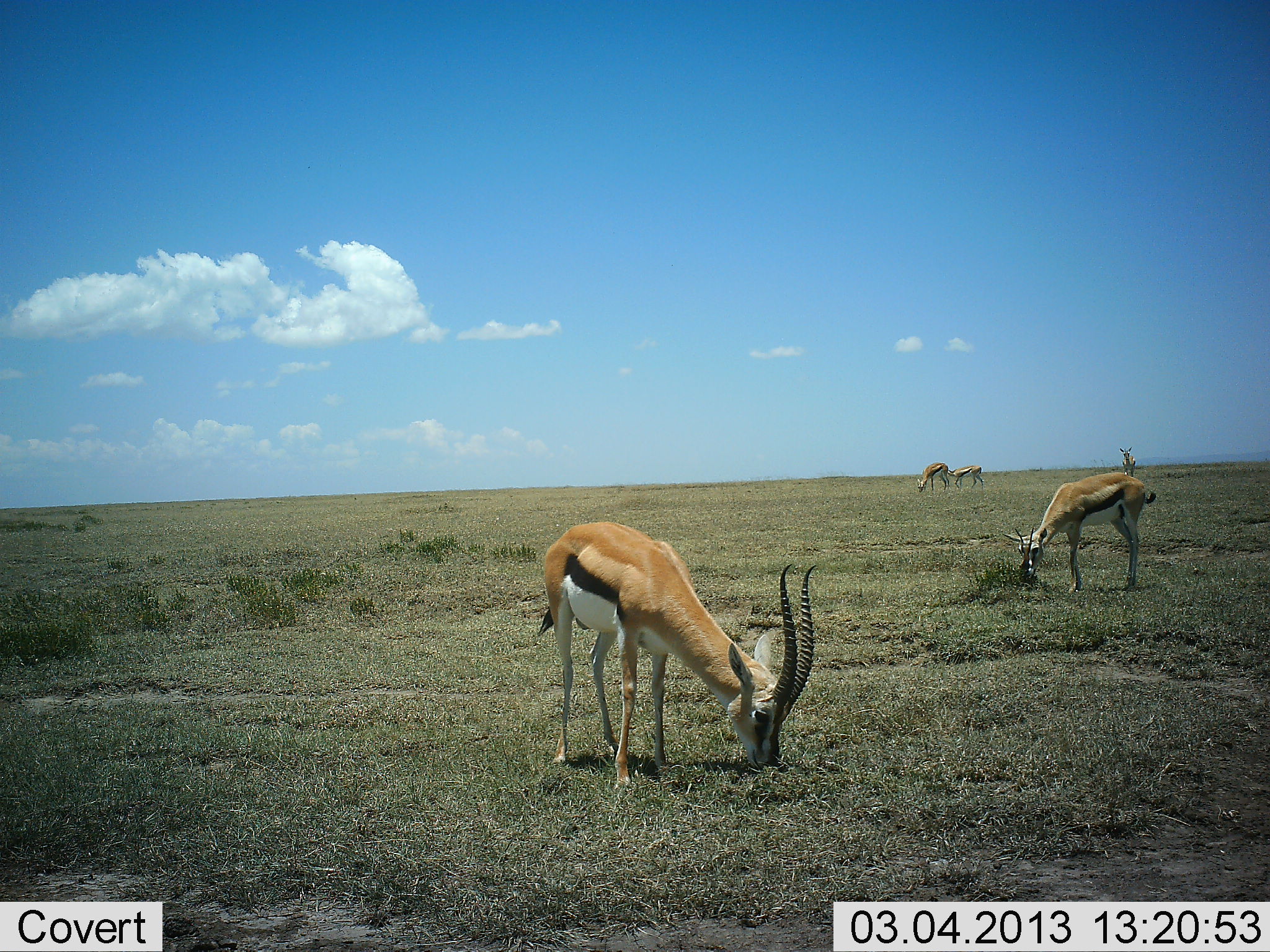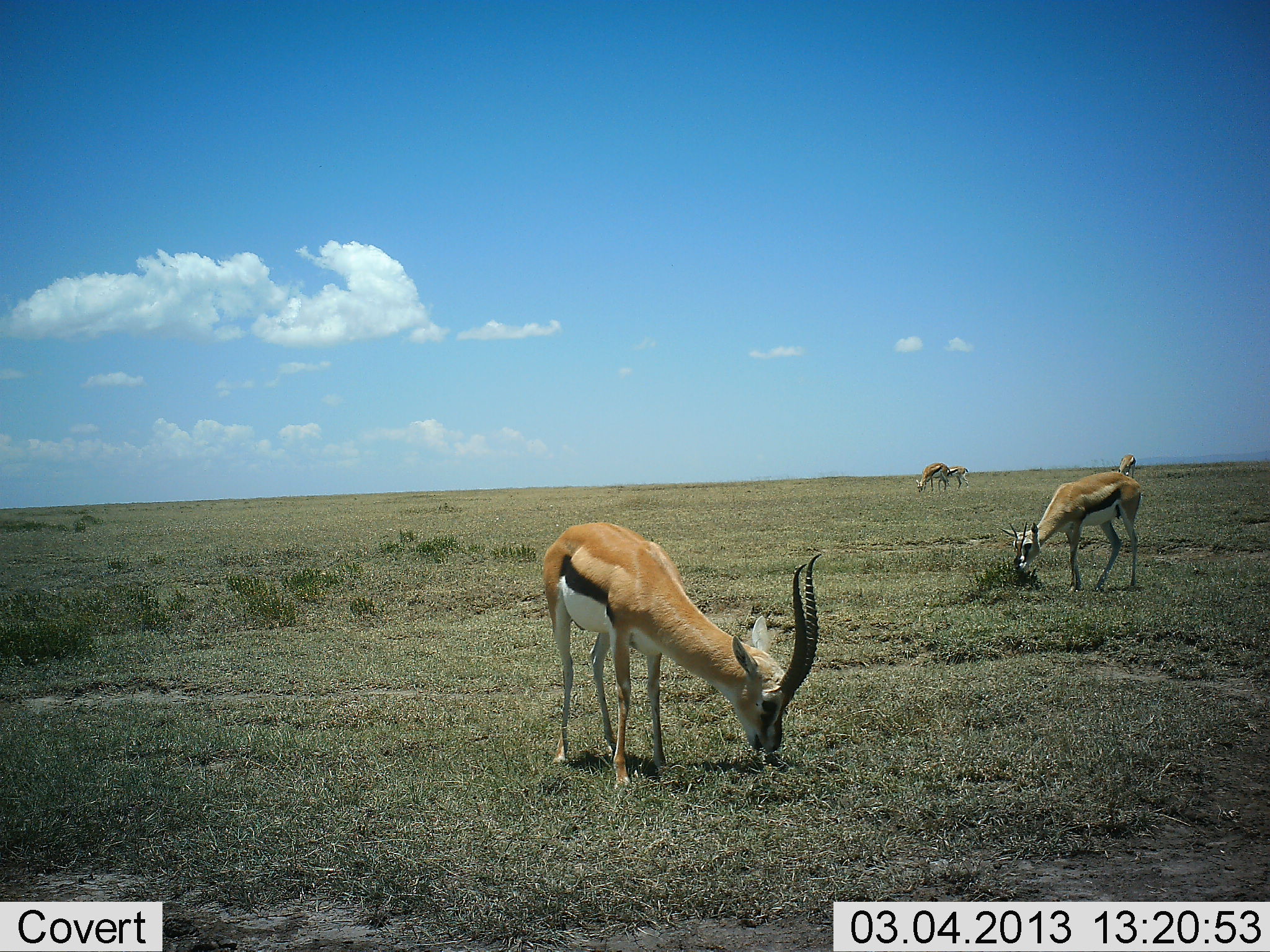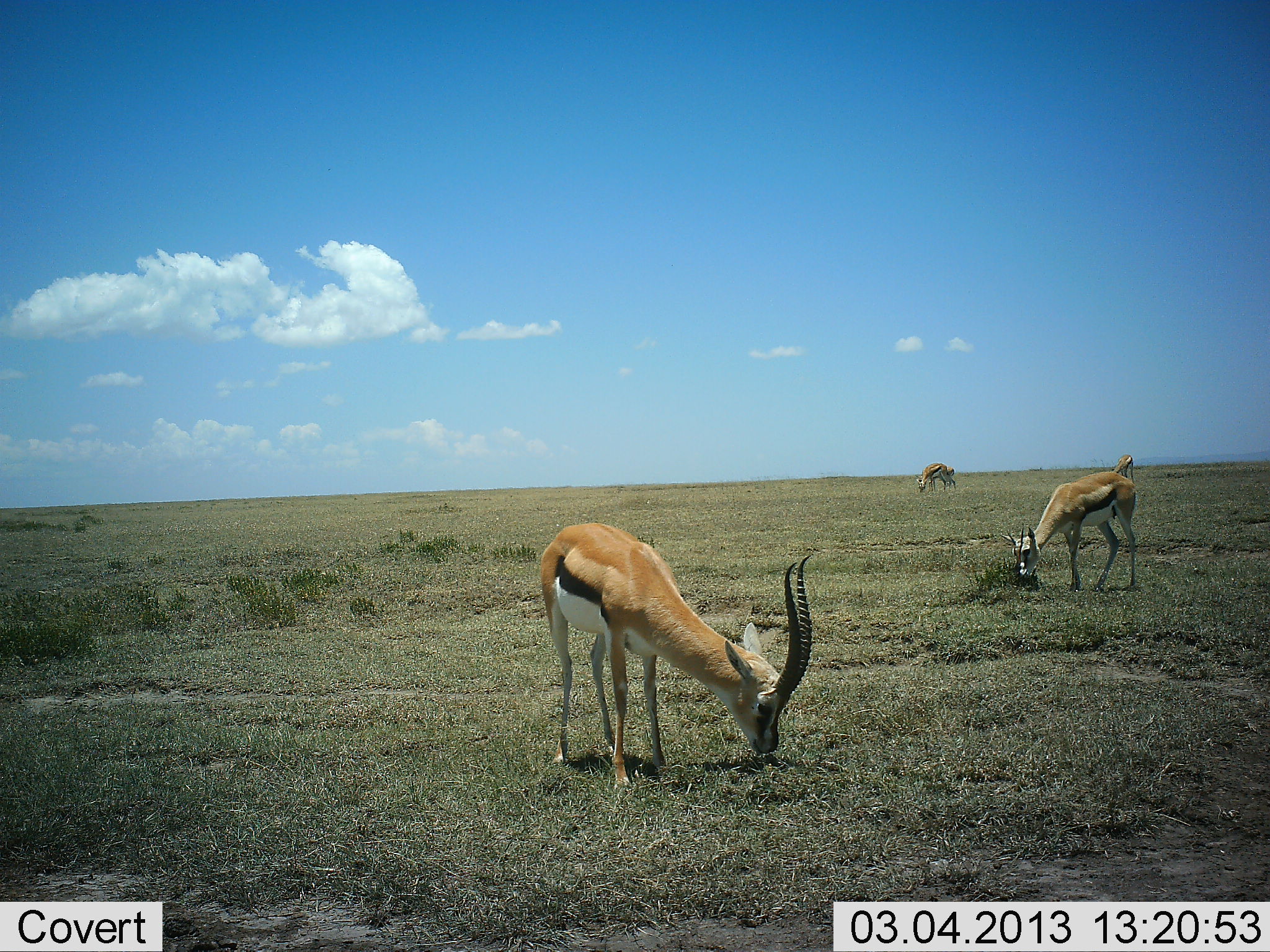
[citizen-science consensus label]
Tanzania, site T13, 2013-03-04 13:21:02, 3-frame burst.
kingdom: Animalia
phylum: Chordata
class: Mammalia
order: Artiodactyla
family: Bovidae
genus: Eudorcas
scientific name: Eudorcas thomsonii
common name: thomson's gazelle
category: gazellethomsons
Gazellethomsons (thomson's gazelle) (Eudorcas thomsonii), count 5. Behavior (volunteer vote fractions): standing 36%, resting 0%, moving 9%, interacting 0%. Young present (vote fraction): 9%. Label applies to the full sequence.